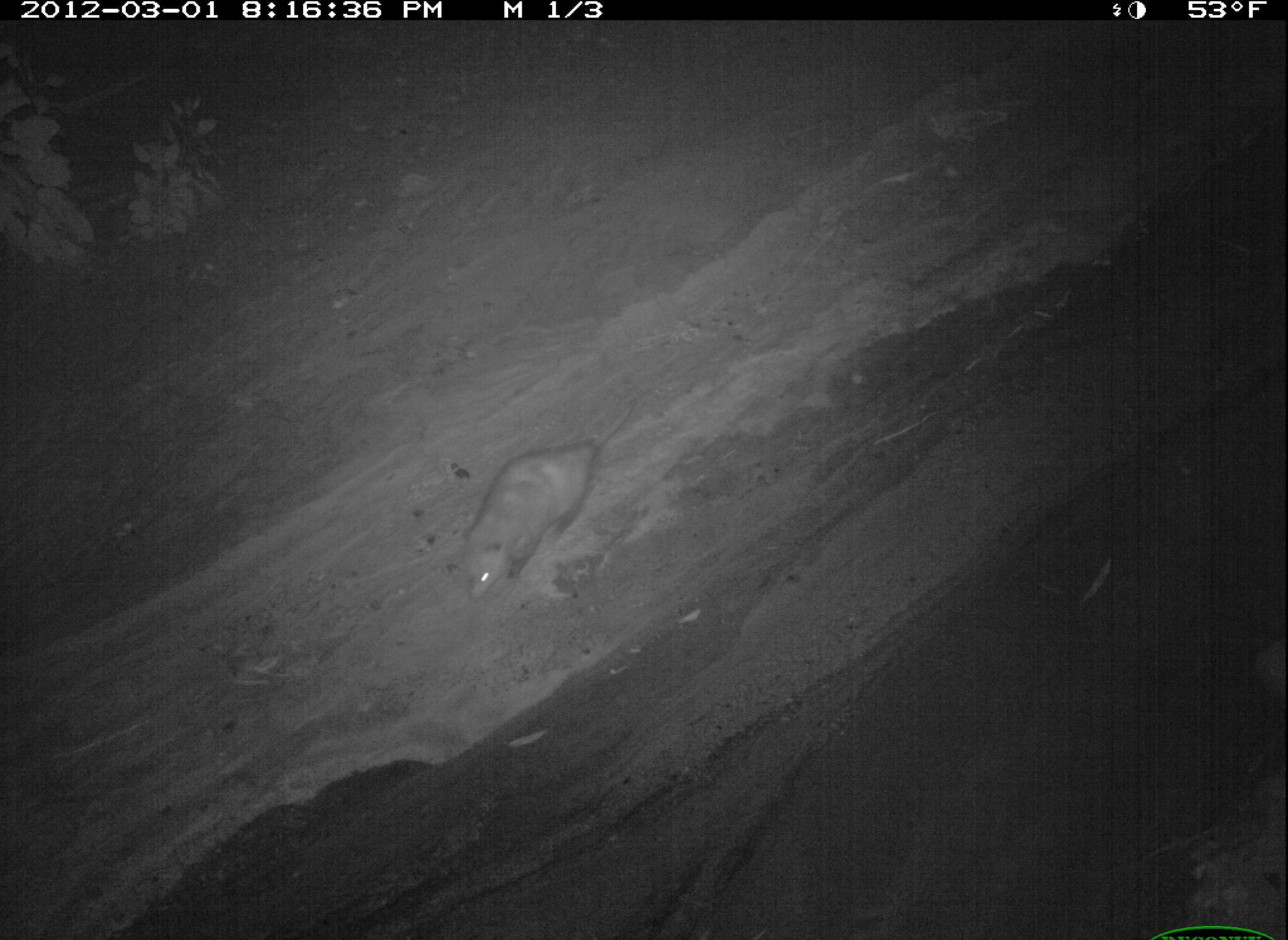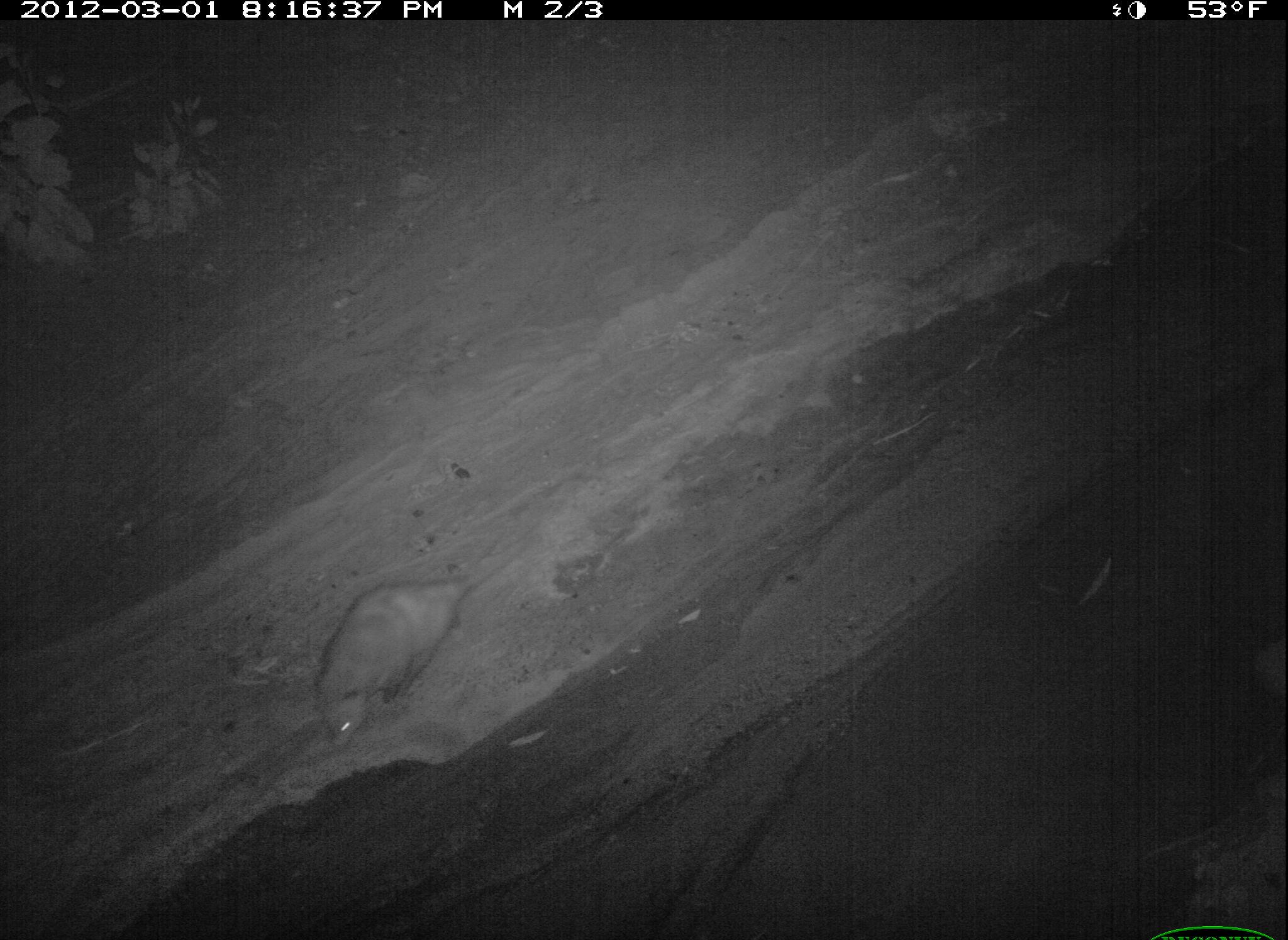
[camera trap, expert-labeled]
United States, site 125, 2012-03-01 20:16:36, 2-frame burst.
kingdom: Animalia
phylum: Chordata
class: Mammalia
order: Didelphimorphia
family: Didelphidae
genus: Didelphis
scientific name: Didelphis virginiana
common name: virginia opossum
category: opossum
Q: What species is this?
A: Opossum (virginia opossum) (Didelphis virginiana).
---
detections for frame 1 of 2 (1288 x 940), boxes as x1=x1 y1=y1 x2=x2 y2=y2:
opossum: x1=458 y1=391 x2=648 y2=610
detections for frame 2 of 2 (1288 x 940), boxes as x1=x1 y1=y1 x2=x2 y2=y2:
opossum: x1=306 y1=544 x2=523 y2=757